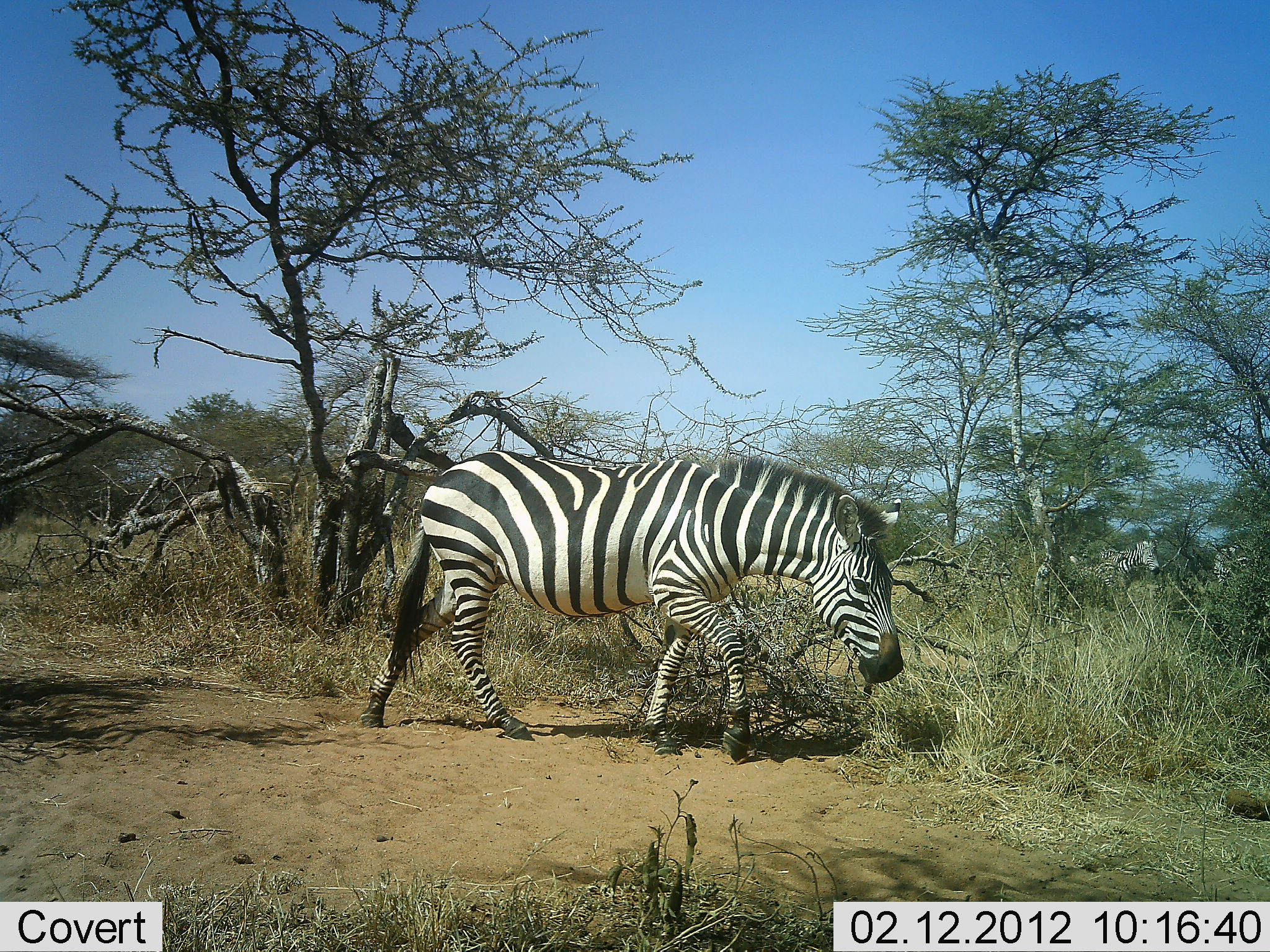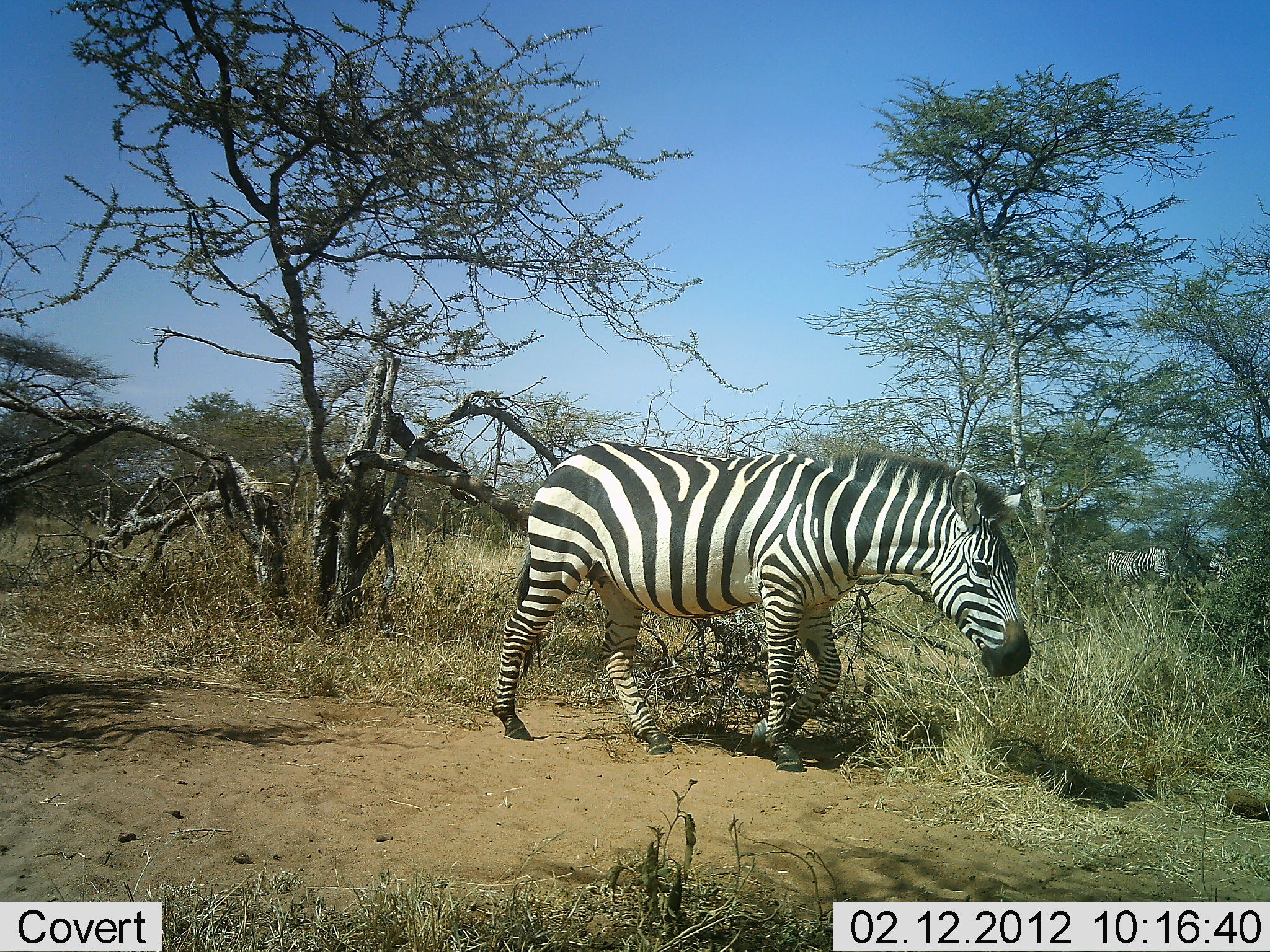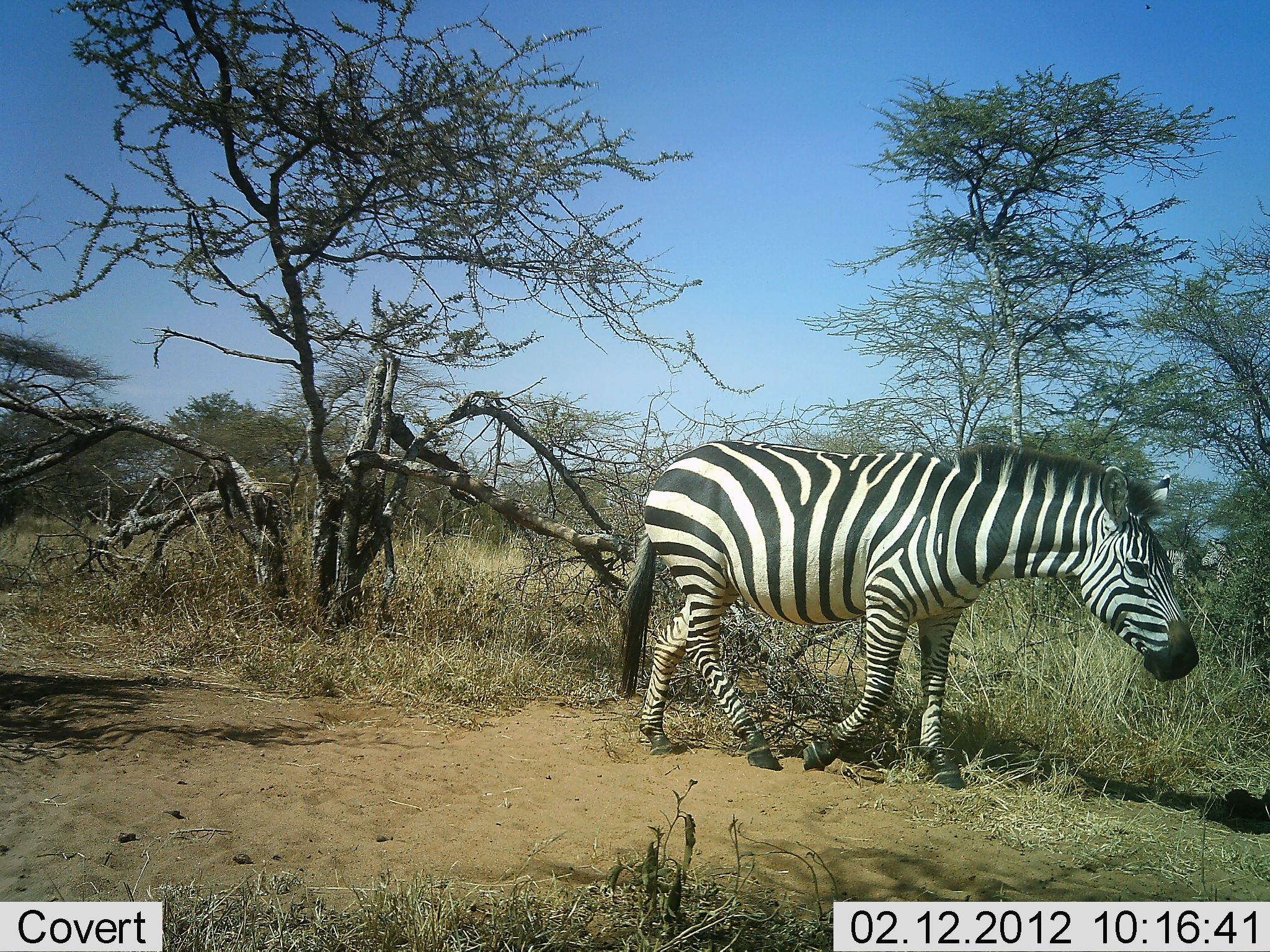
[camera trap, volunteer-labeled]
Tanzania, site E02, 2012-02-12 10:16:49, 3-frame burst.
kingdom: Animalia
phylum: Chordata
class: Mammalia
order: Perissodactyla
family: Equidae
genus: Equus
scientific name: Equus quagga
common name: plains zebra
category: zebra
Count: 3.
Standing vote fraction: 15%.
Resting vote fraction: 0%.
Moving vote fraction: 100%.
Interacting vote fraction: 0%.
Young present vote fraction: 0%.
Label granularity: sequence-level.